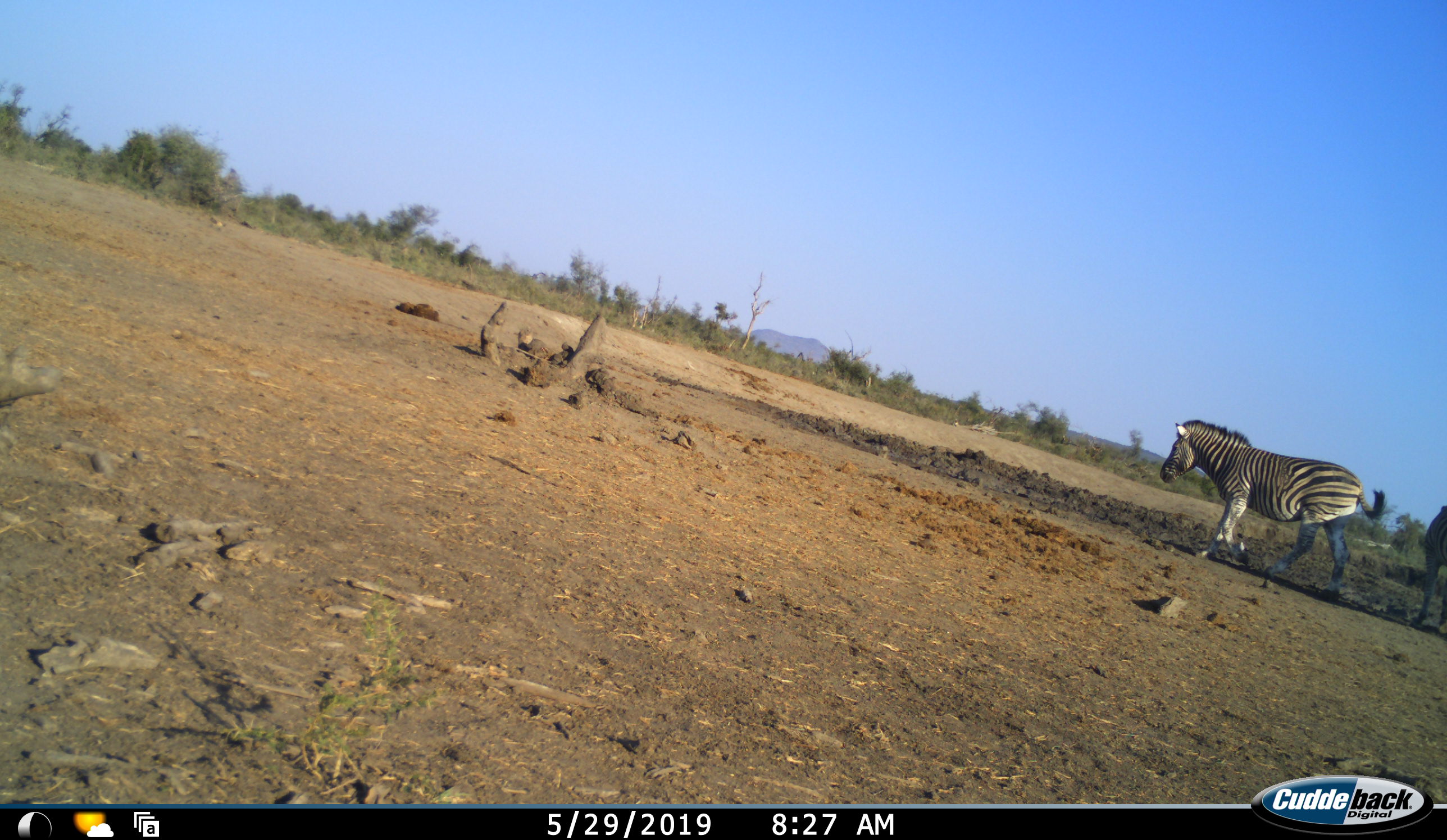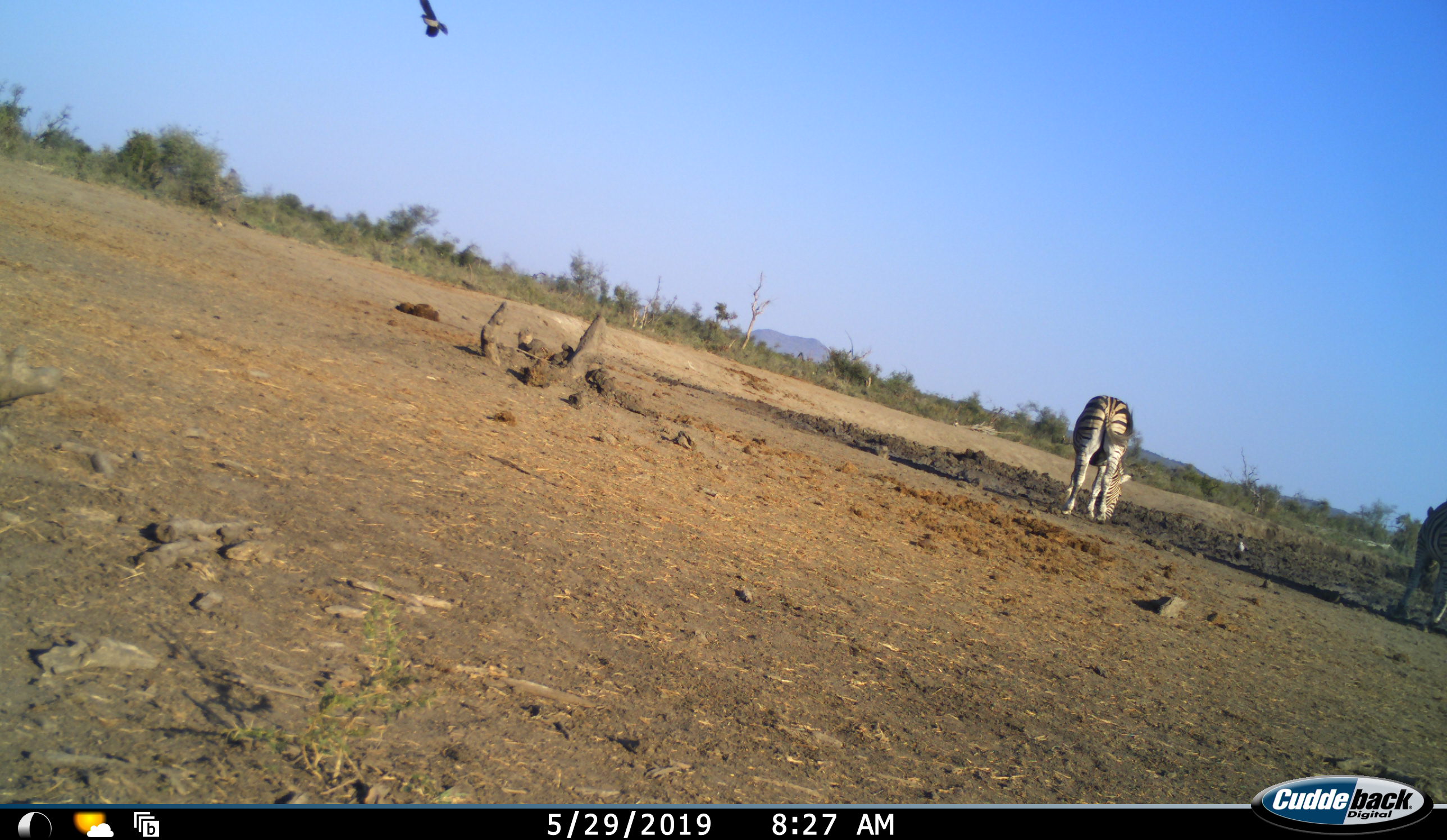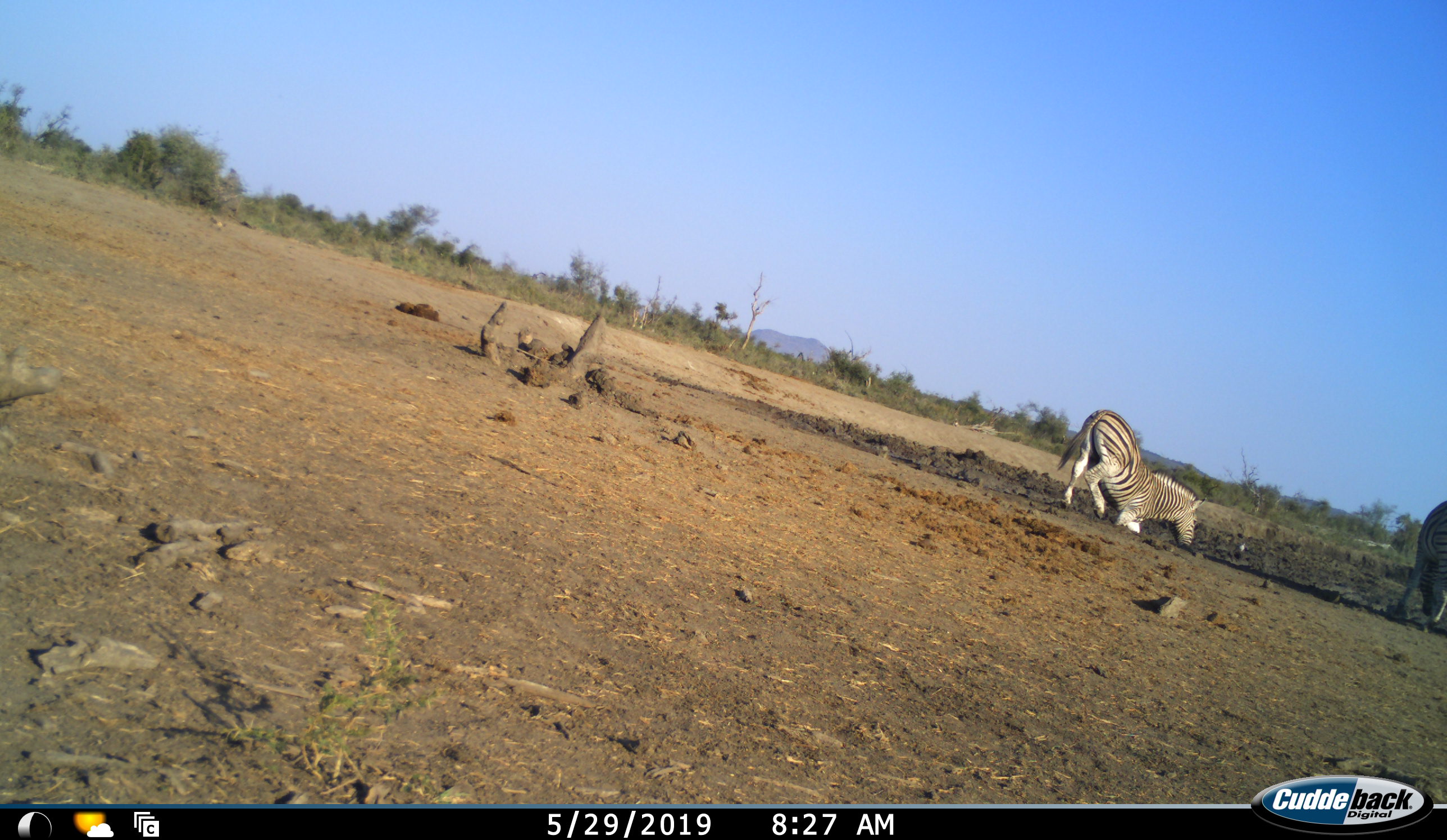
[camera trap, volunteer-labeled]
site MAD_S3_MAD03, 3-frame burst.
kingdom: Animalia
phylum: Chordata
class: Mammalia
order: Perissodactyla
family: Equidae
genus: Equus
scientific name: Equus quagga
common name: plains zebra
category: zebraplains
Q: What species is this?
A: Zebraplains (plains zebra) (Equus quagga).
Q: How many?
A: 2.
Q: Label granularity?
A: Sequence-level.